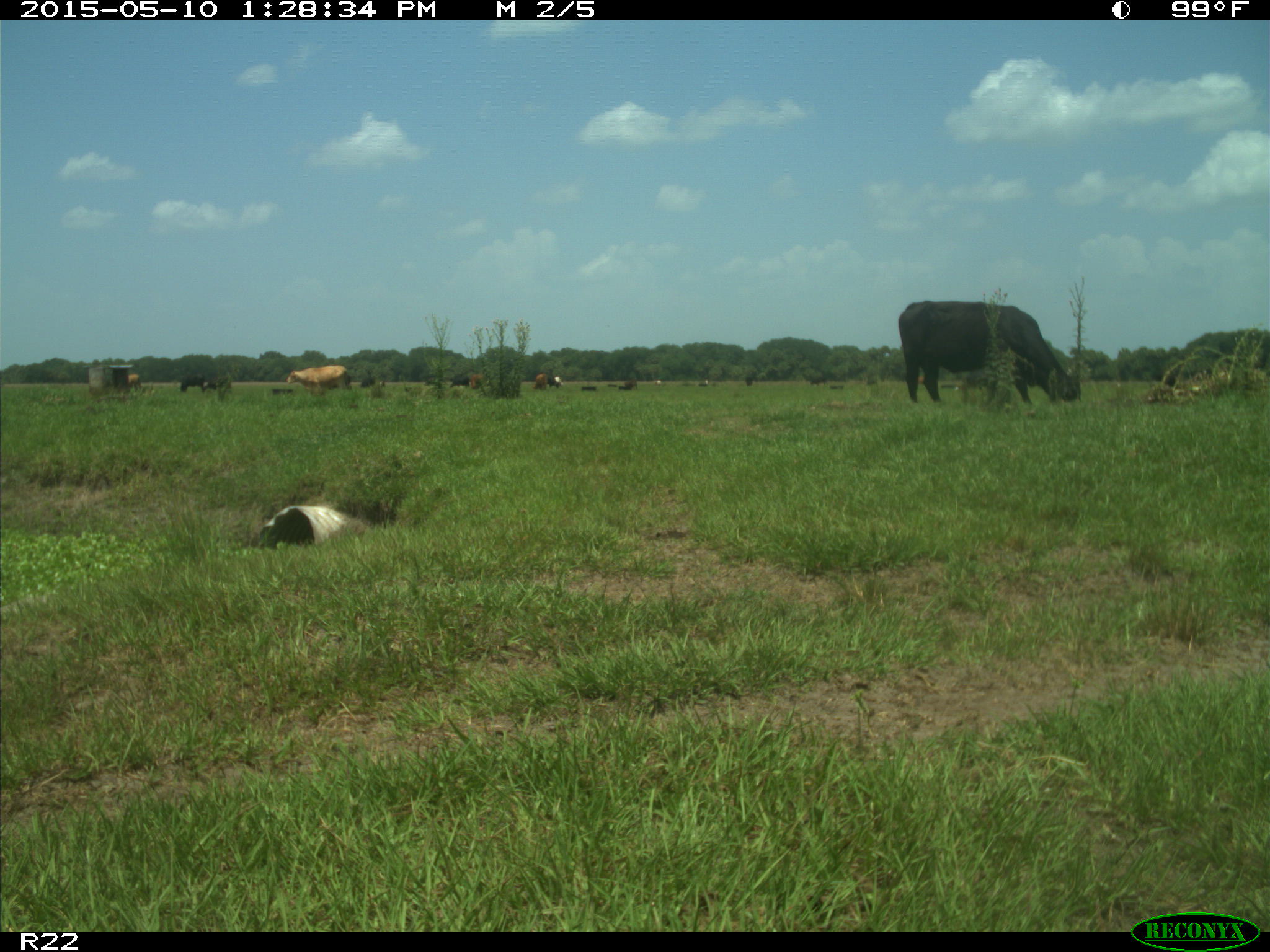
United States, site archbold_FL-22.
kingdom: Animalia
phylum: Chordata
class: Mammalia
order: Artiodactyla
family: Bovidae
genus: Bos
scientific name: Bos taurus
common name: domestic cow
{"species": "Bos taurus (domestic cow)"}